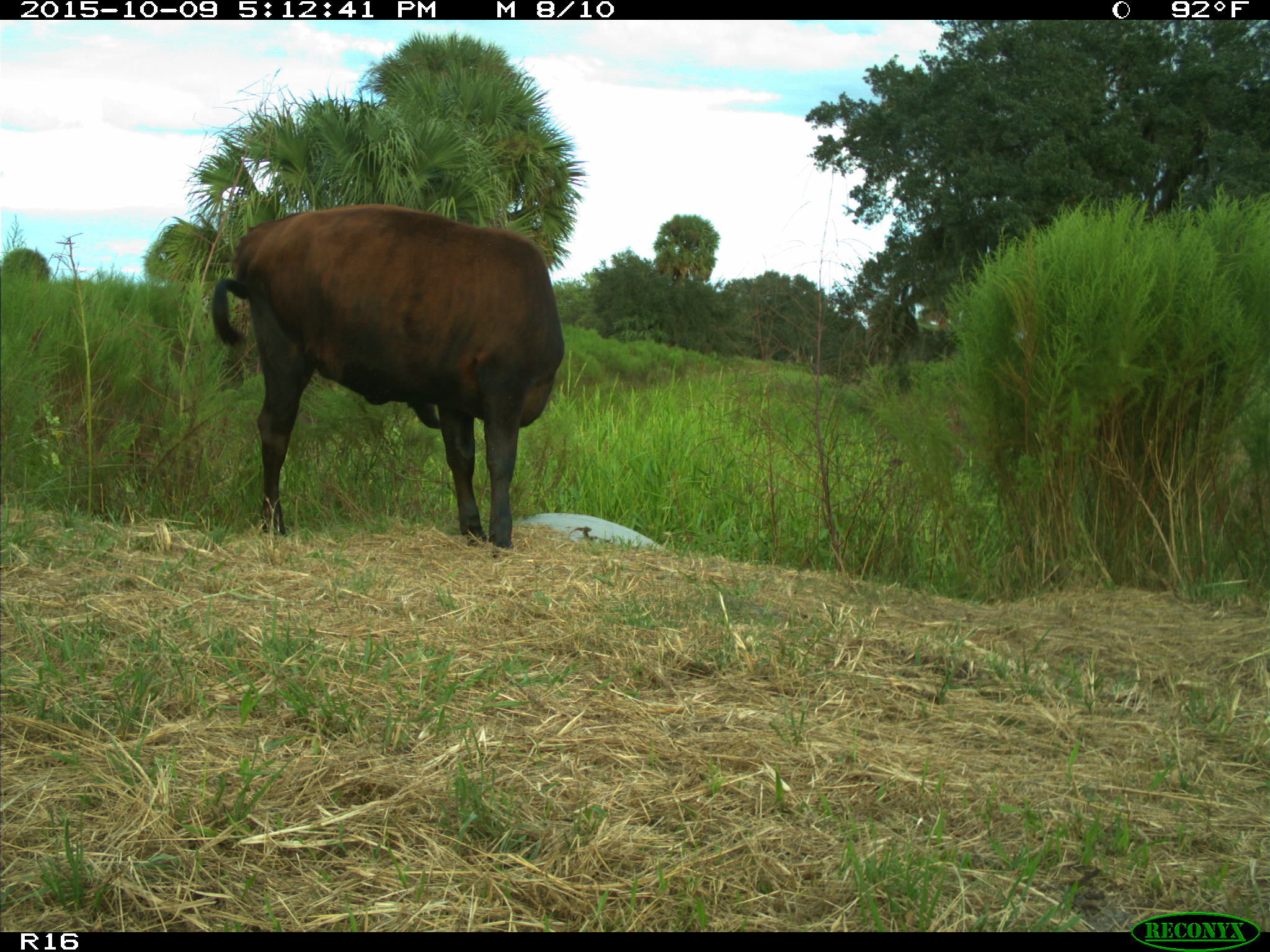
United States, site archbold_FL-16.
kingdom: Animalia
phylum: Chordata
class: Mammalia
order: Artiodactyla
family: Bovidae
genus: Bos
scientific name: Bos taurus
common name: domestic cow